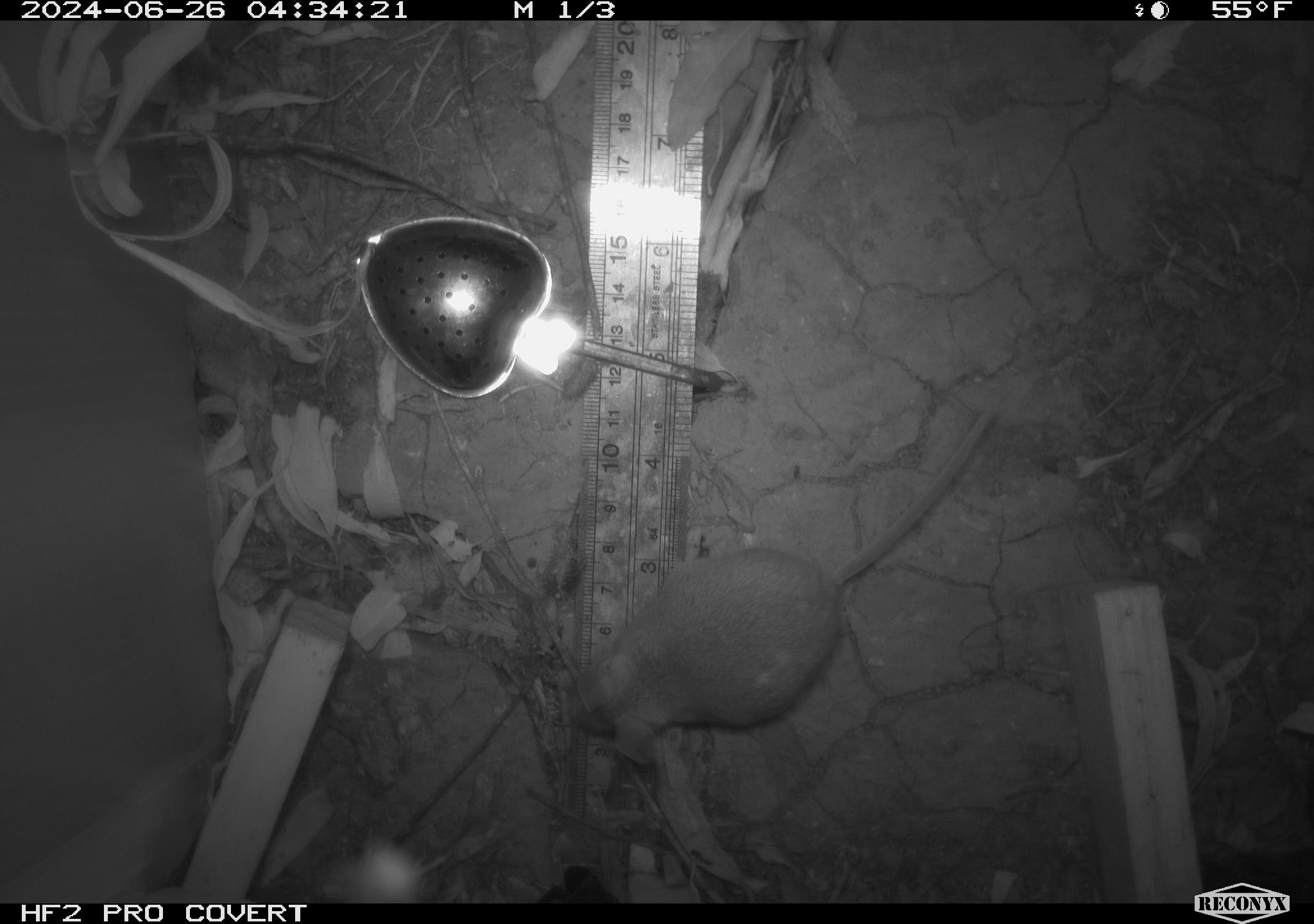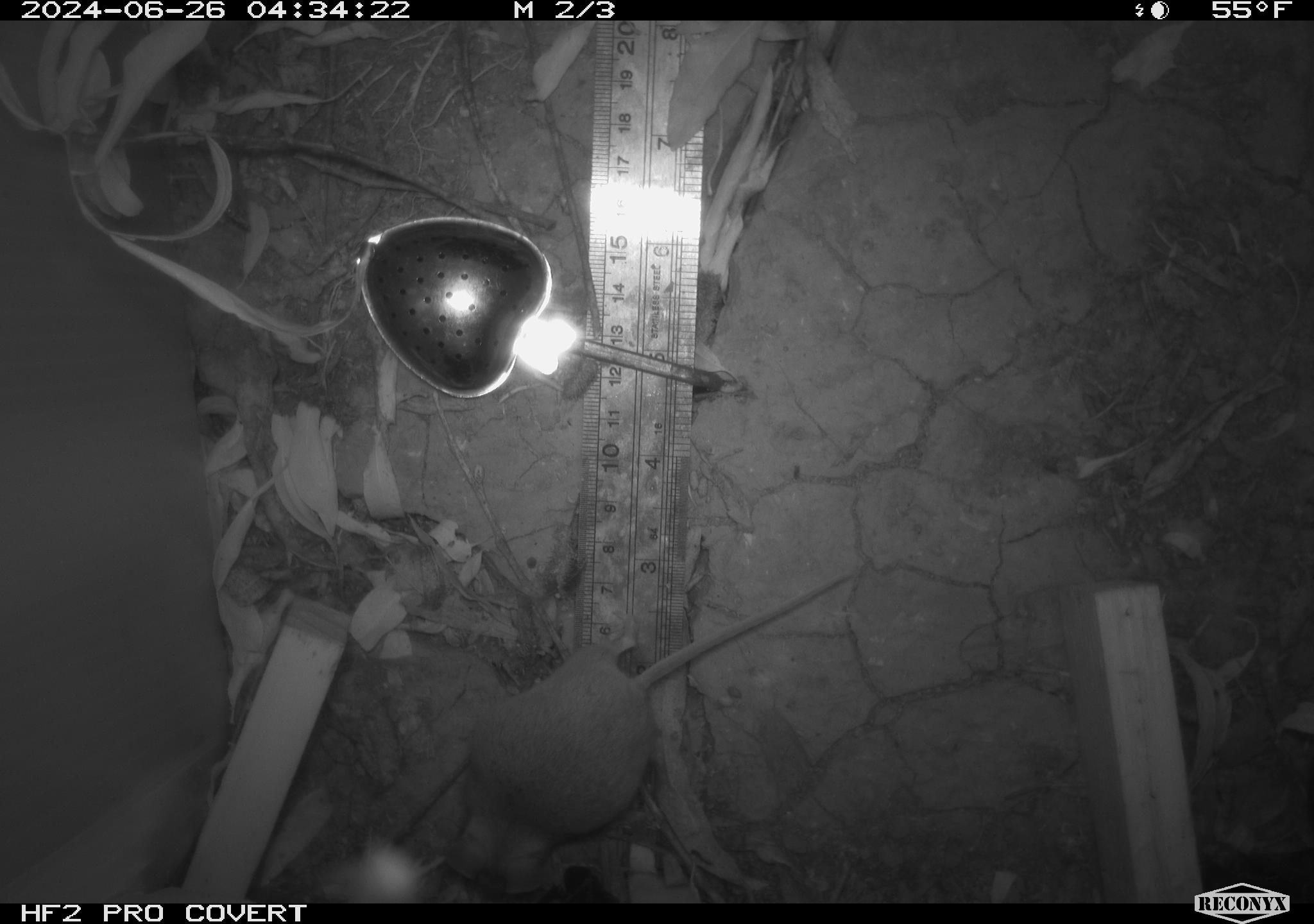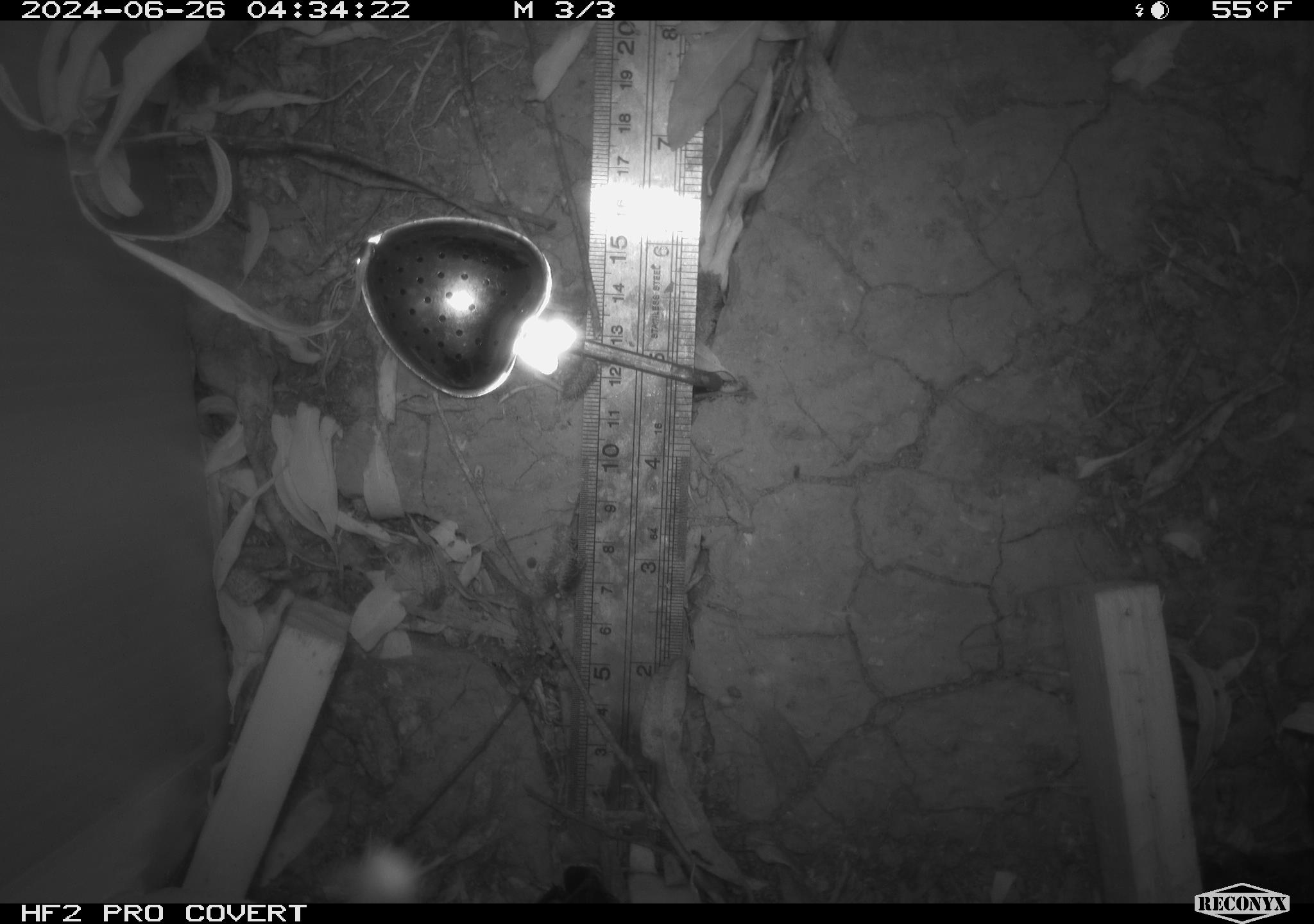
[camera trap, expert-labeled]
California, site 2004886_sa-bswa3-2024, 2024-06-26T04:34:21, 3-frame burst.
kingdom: Animalia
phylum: Chordata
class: Mammalia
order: Rodentia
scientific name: Rodentia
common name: mouse species